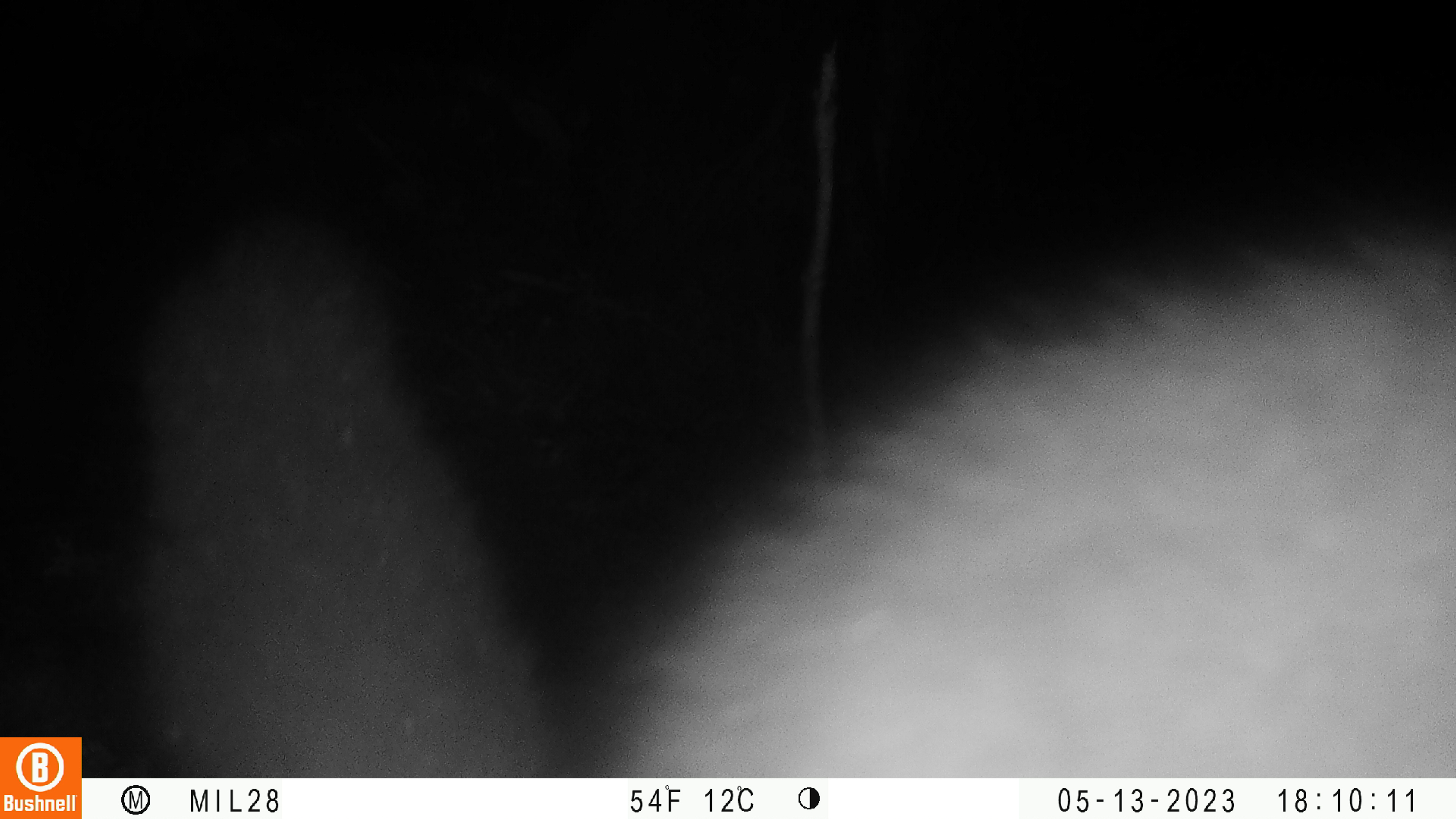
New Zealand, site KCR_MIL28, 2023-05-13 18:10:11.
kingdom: Animalia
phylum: Chordata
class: Mammalia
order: Diprotodontia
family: Phalangeridae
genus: Trichosurus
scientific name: Trichosurus vulpecula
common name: common brushtail possum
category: possum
Possum (common brushtail possum) (Trichosurus vulpecula).